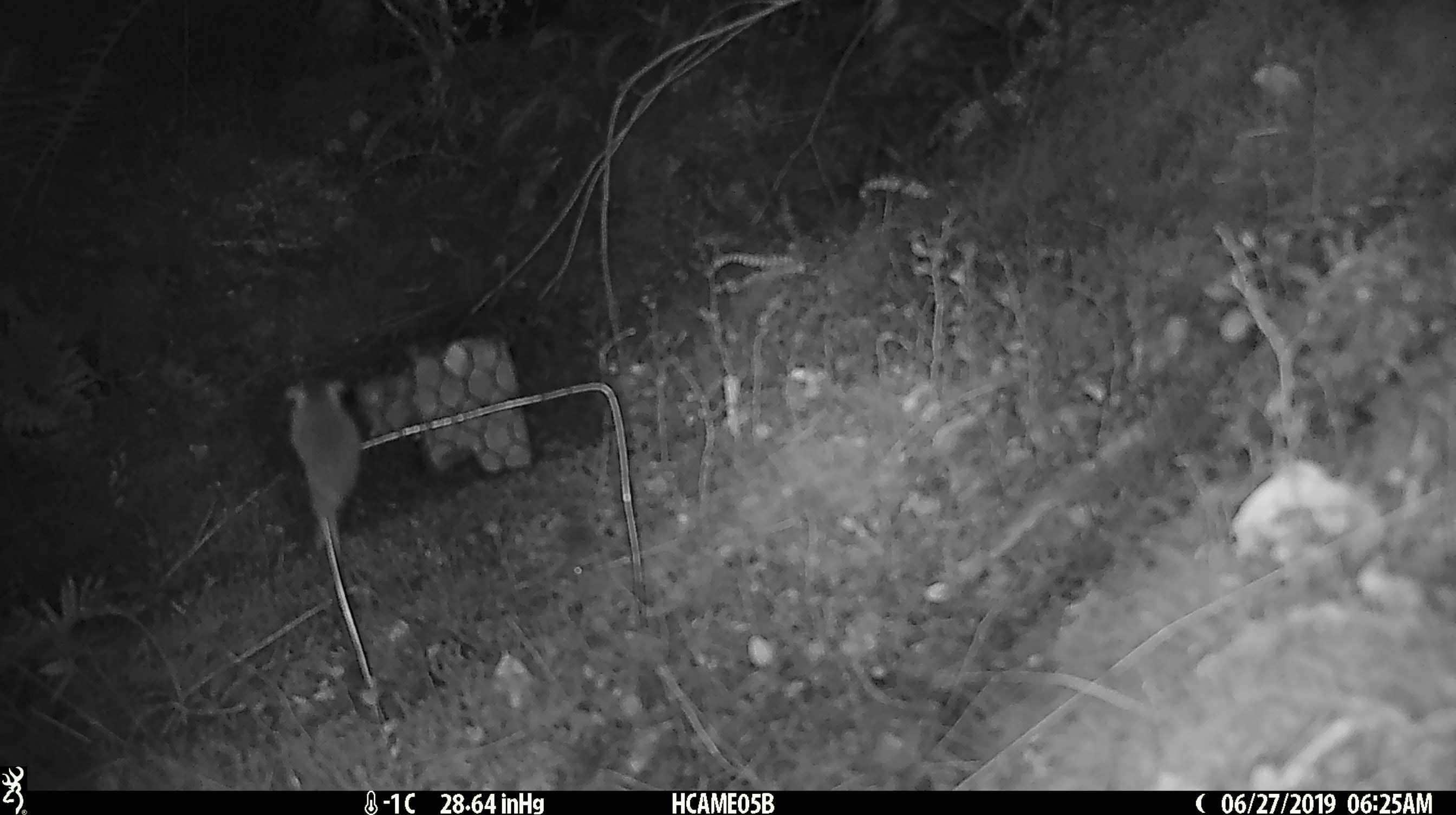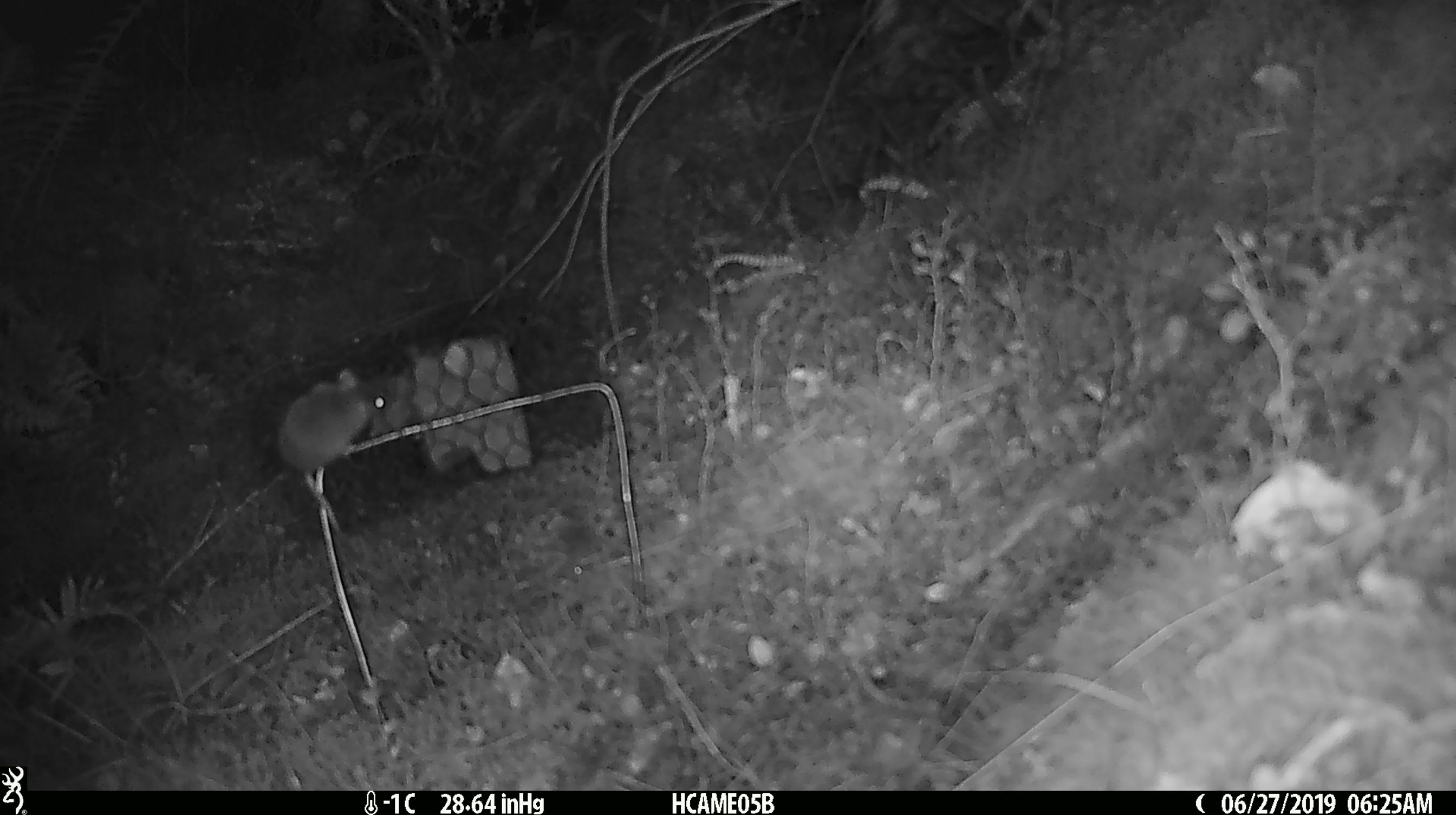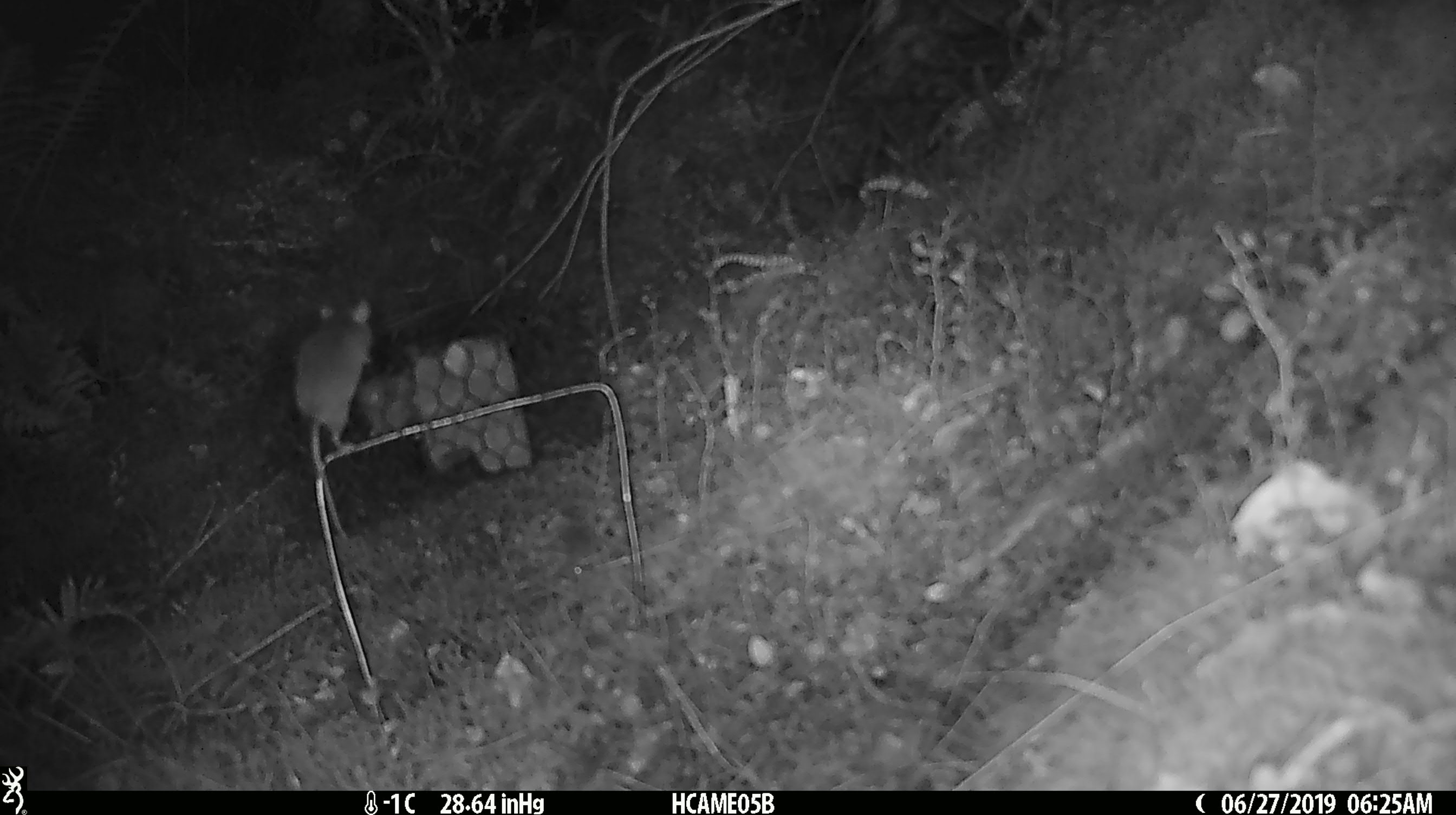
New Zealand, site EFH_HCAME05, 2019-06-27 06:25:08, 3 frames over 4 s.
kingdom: Animalia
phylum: Chordata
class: Mammalia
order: Rodentia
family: Muridae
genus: Mus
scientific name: Mus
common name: mouse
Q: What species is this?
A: Mouse (Mus).